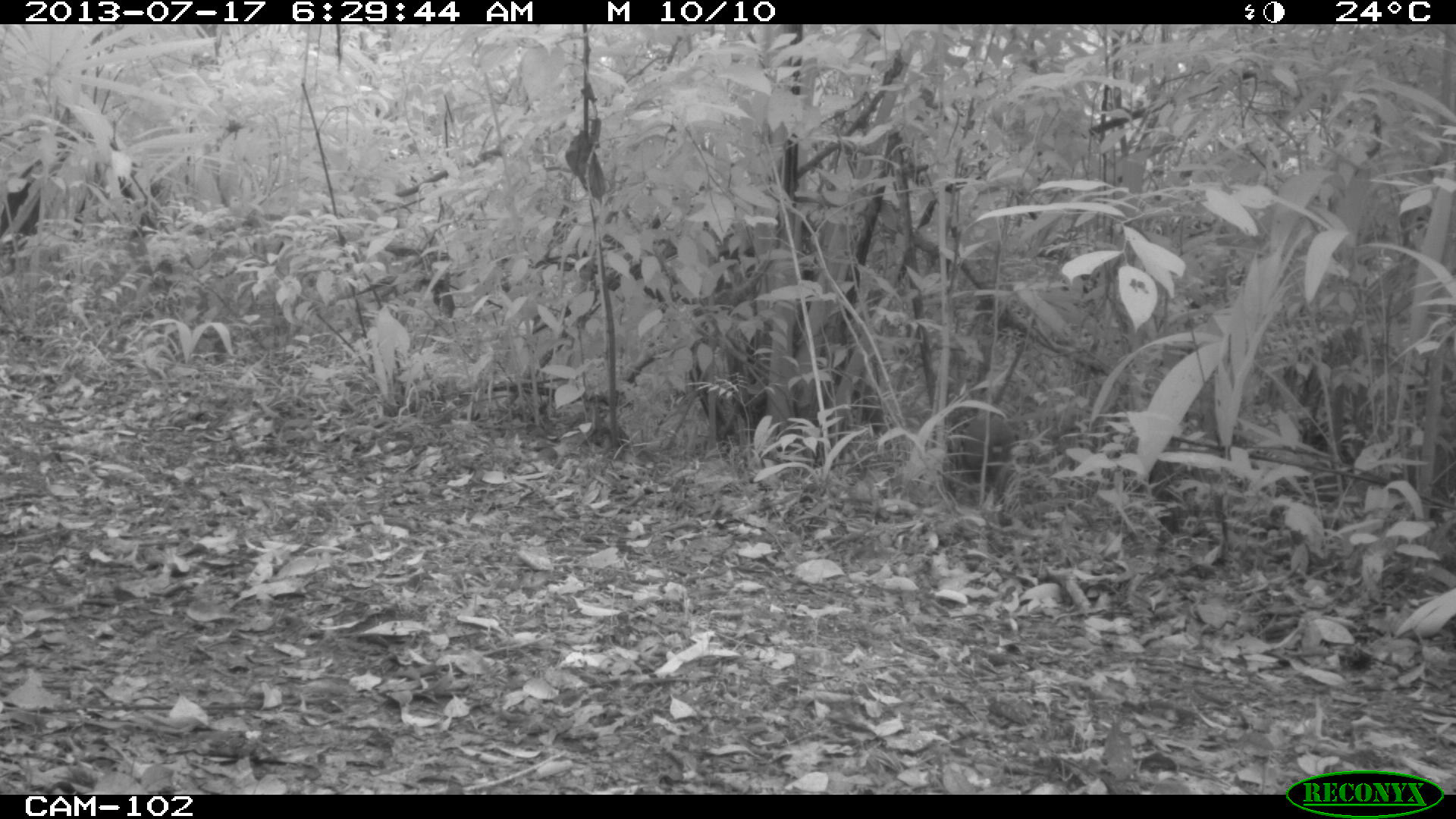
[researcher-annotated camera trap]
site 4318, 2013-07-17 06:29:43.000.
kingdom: Animalia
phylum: Chordata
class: Mammalia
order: Rodentia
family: Dasyproctidae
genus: Dasyprocta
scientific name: Dasyprocta punctata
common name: central american agouti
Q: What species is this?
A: Dasyprocta punctata (central american agouti).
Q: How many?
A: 1.